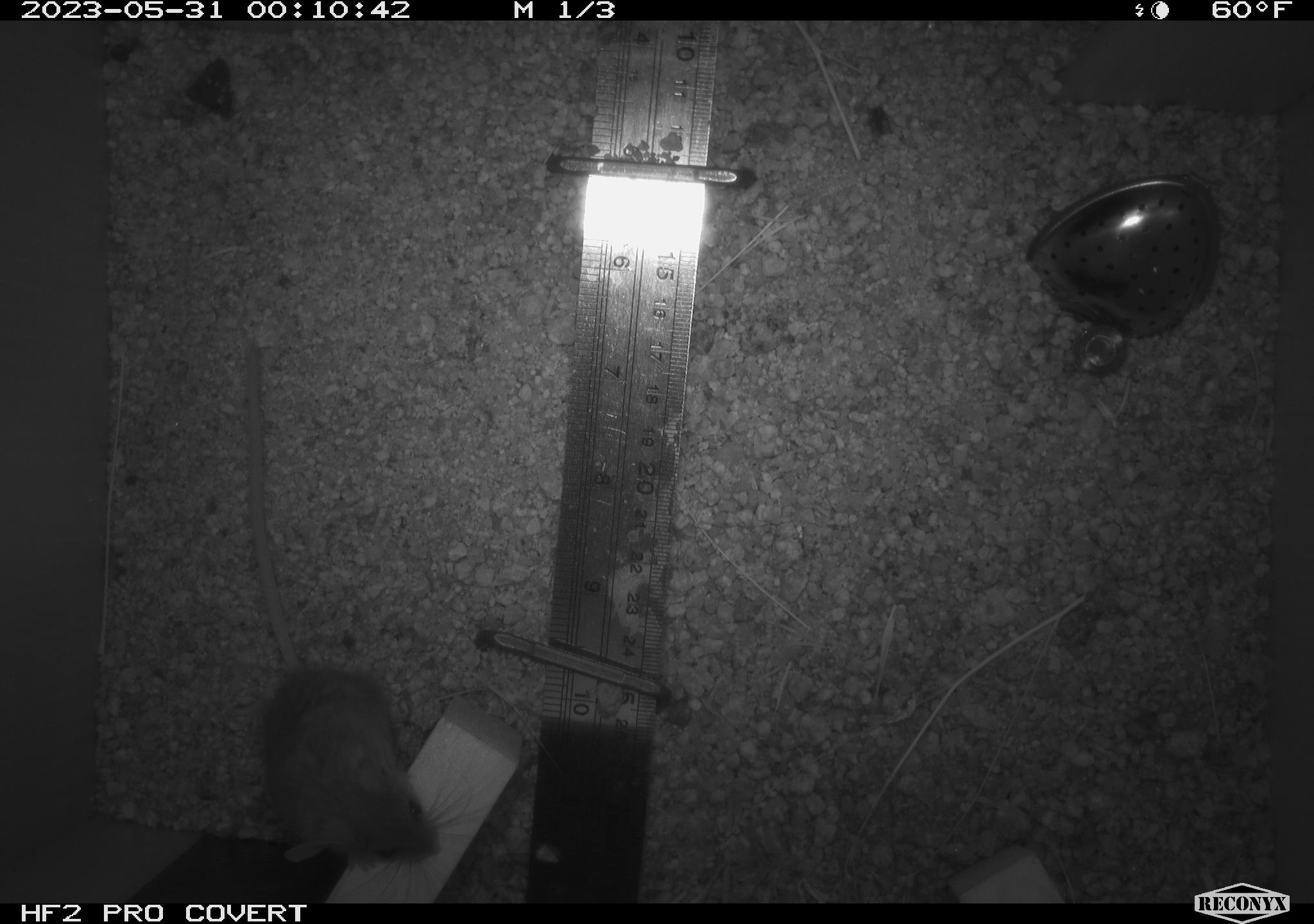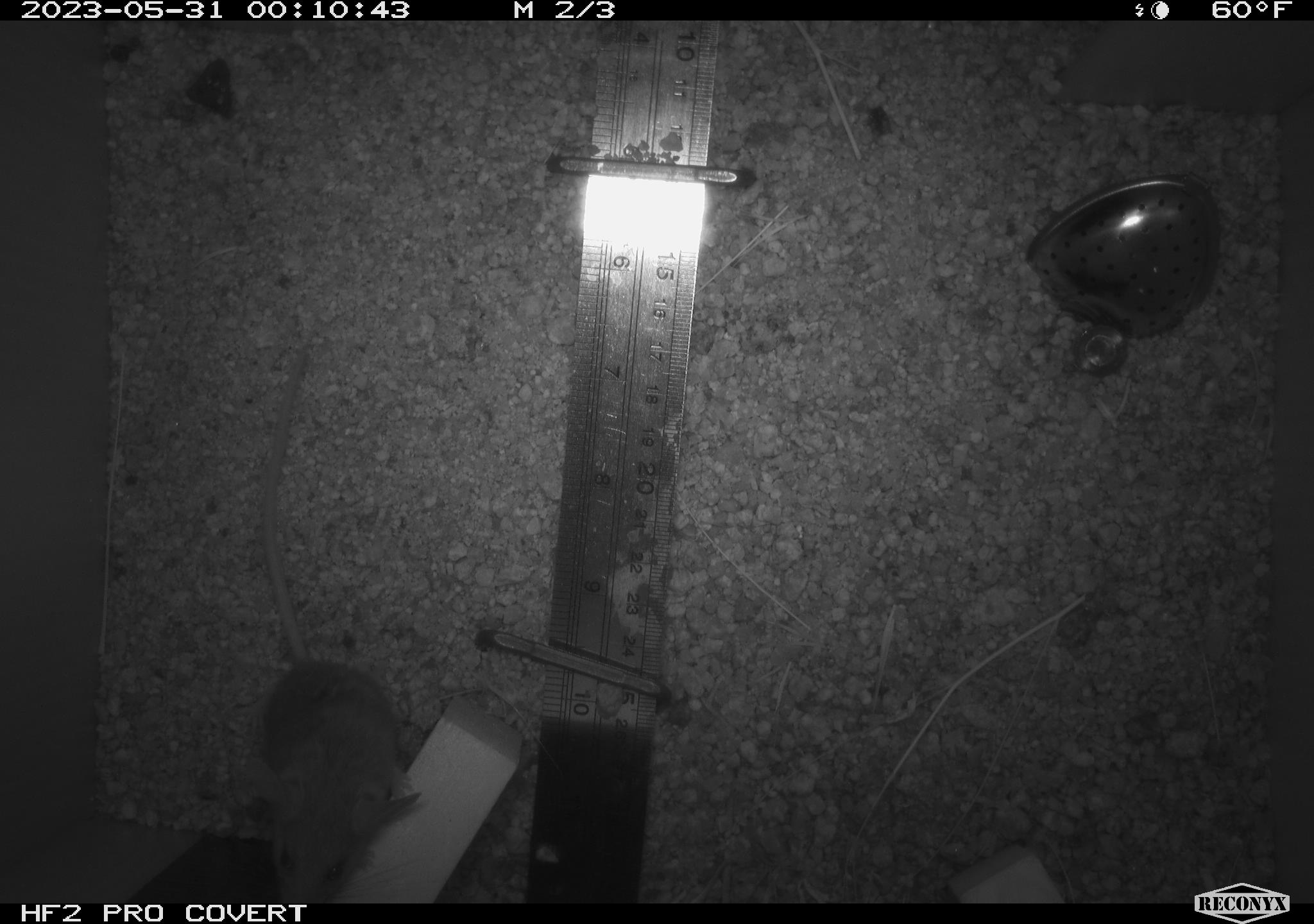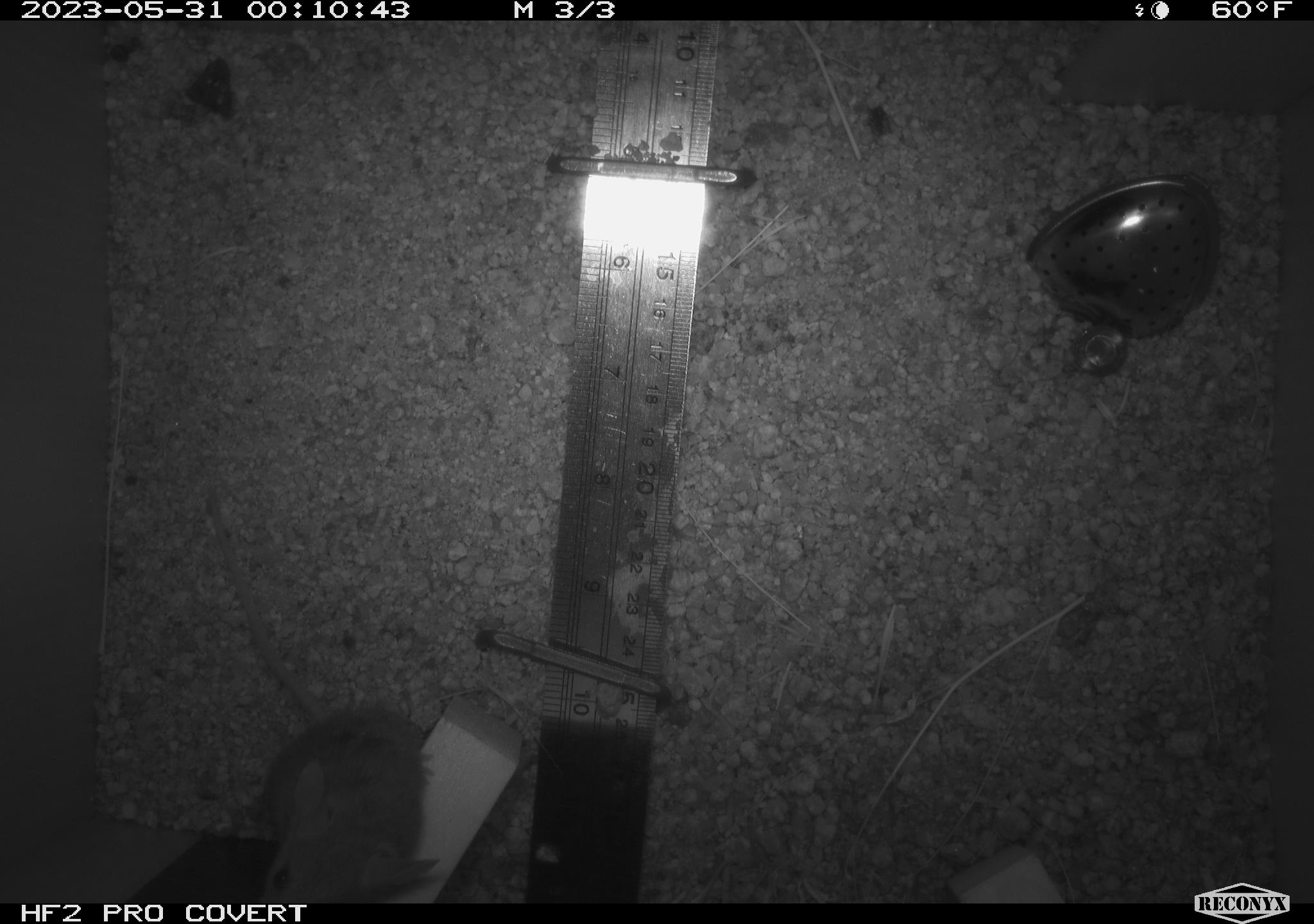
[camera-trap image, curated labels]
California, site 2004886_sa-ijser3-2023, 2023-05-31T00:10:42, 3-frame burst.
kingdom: Animalia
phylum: Chordata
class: Mammalia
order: Rodentia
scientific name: Rodentia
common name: mouse species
Mouse species (Rodentia).